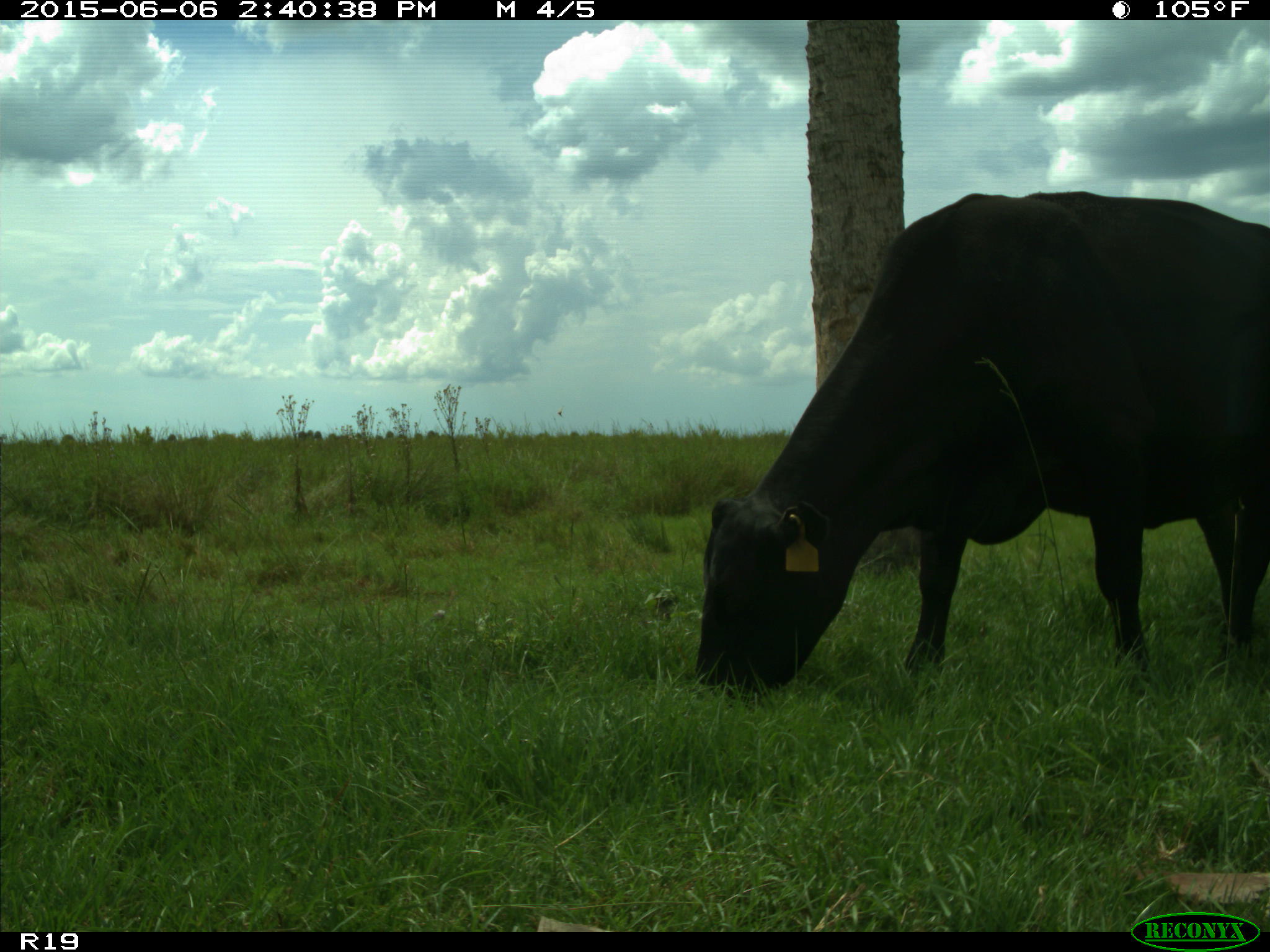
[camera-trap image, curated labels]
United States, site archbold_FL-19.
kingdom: Animalia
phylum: Chordata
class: Mammalia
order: Artiodactyla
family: Bovidae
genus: Bos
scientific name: Bos taurus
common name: domestic cow